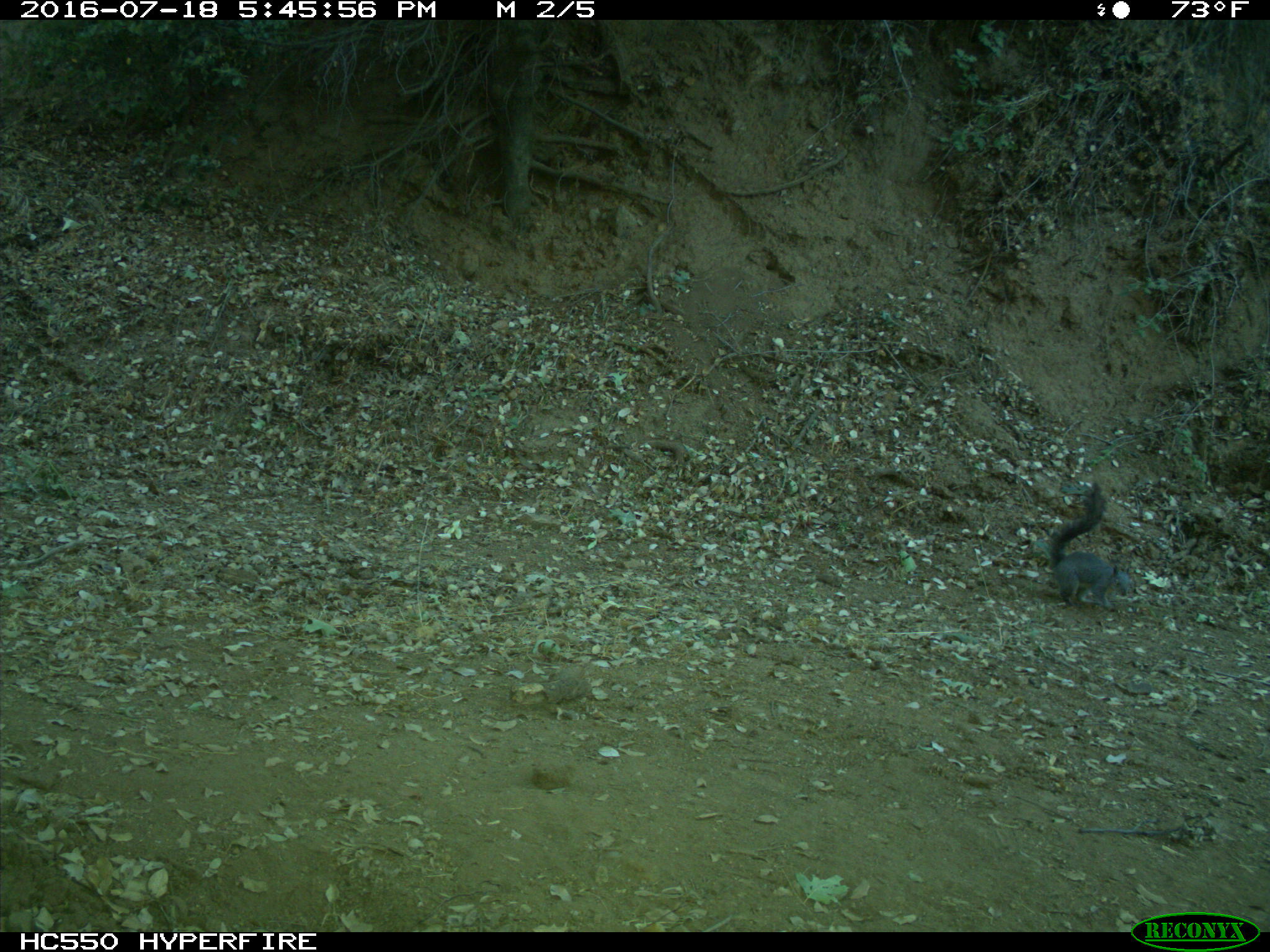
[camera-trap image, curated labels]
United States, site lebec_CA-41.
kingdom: Animalia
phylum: Chordata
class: Mammalia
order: Rodentia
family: Sciuridae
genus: Sciurus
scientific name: Sciurus carolinensis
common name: eastern gray squirrel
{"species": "Sciurus carolinensis (eastern gray squirrel)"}